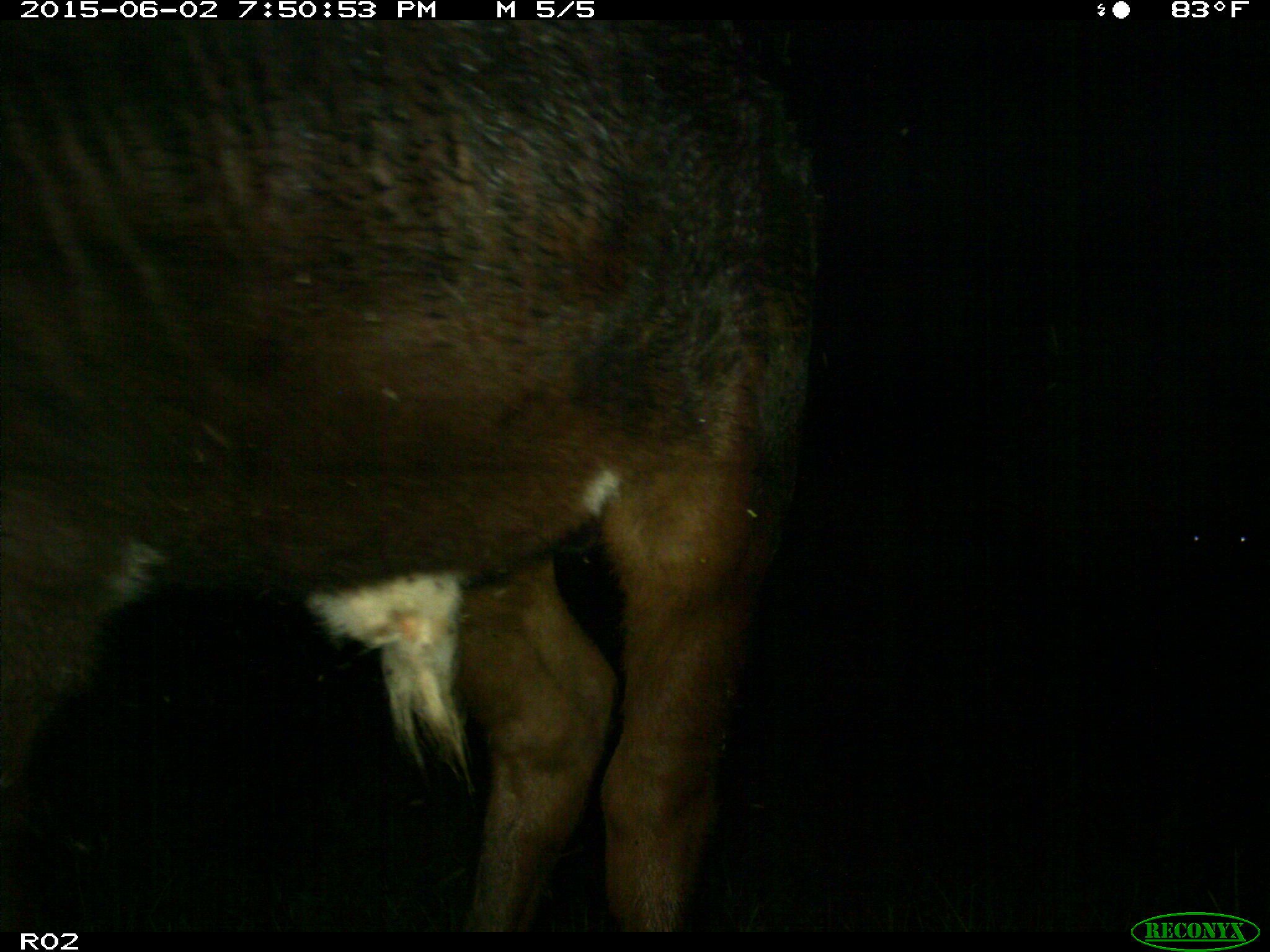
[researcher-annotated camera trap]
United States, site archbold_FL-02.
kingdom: Animalia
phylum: Chordata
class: Mammalia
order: Artiodactyla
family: Bovidae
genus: Bos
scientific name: Bos taurus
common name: domestic cow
Bos taurus (domestic cow).